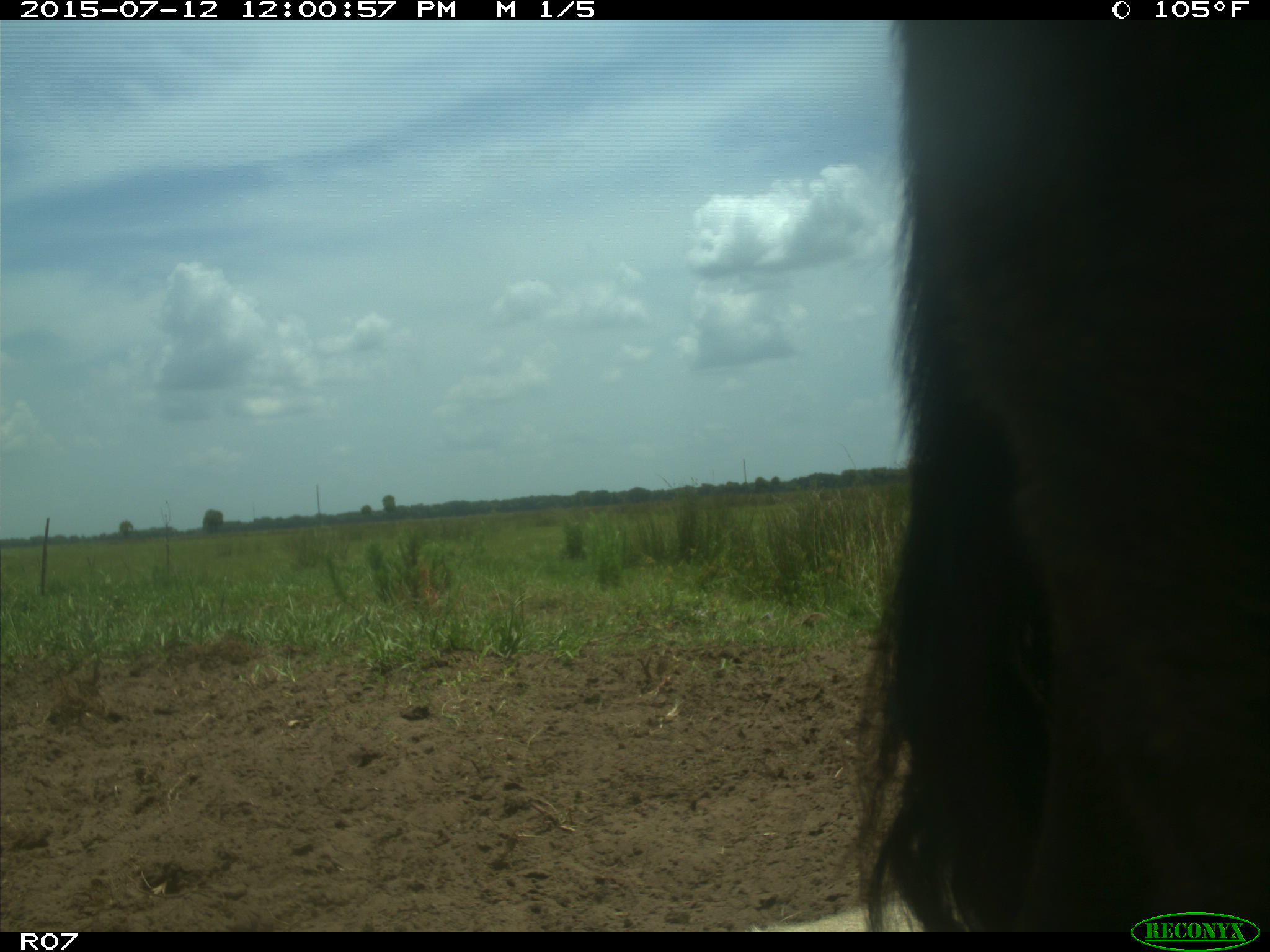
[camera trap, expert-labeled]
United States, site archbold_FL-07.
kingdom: Animalia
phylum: Chordata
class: Mammalia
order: Artiodactyla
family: Bovidae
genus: Bos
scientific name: Bos taurus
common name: domestic cow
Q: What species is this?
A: Bos taurus (domestic cow).